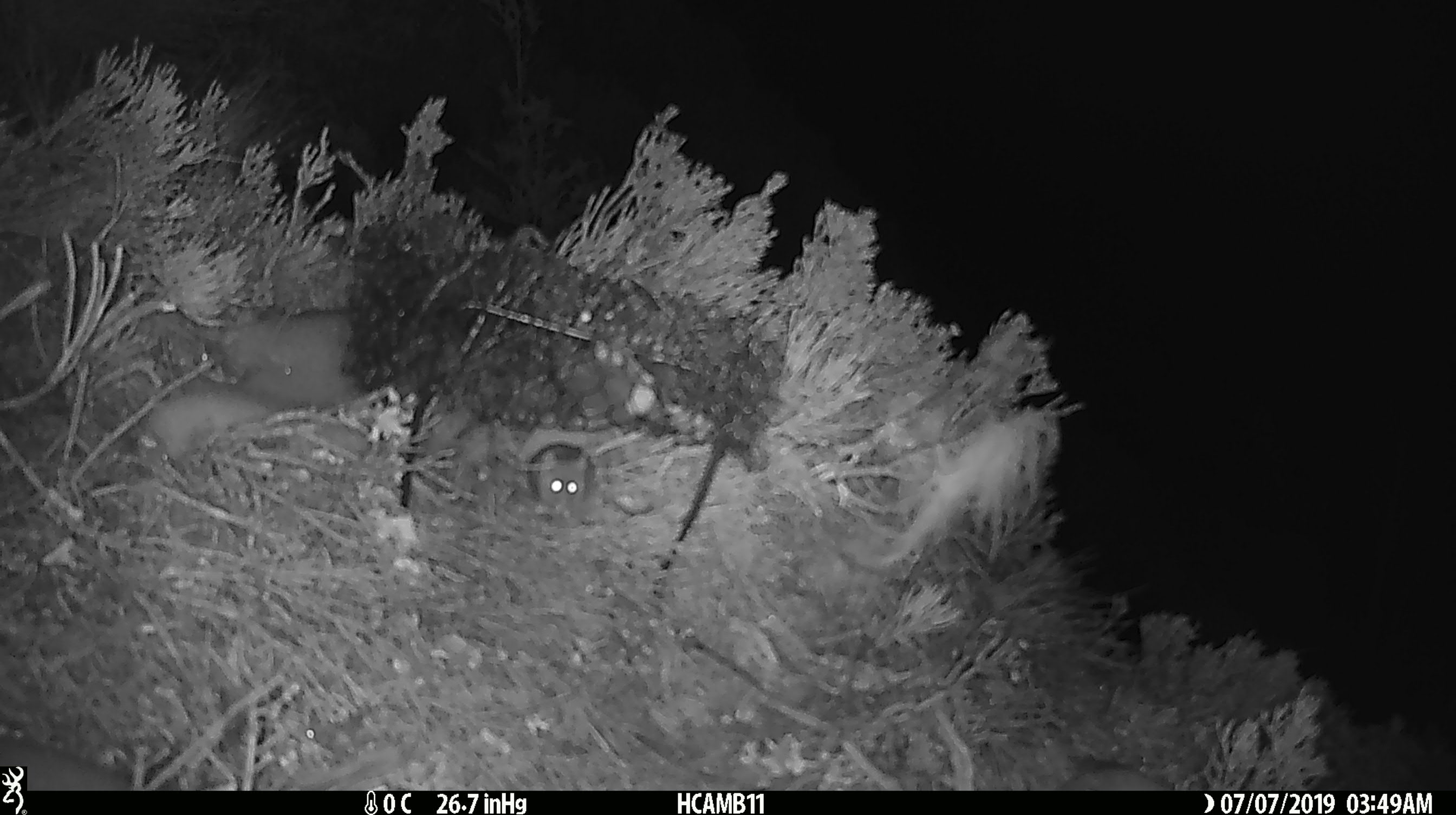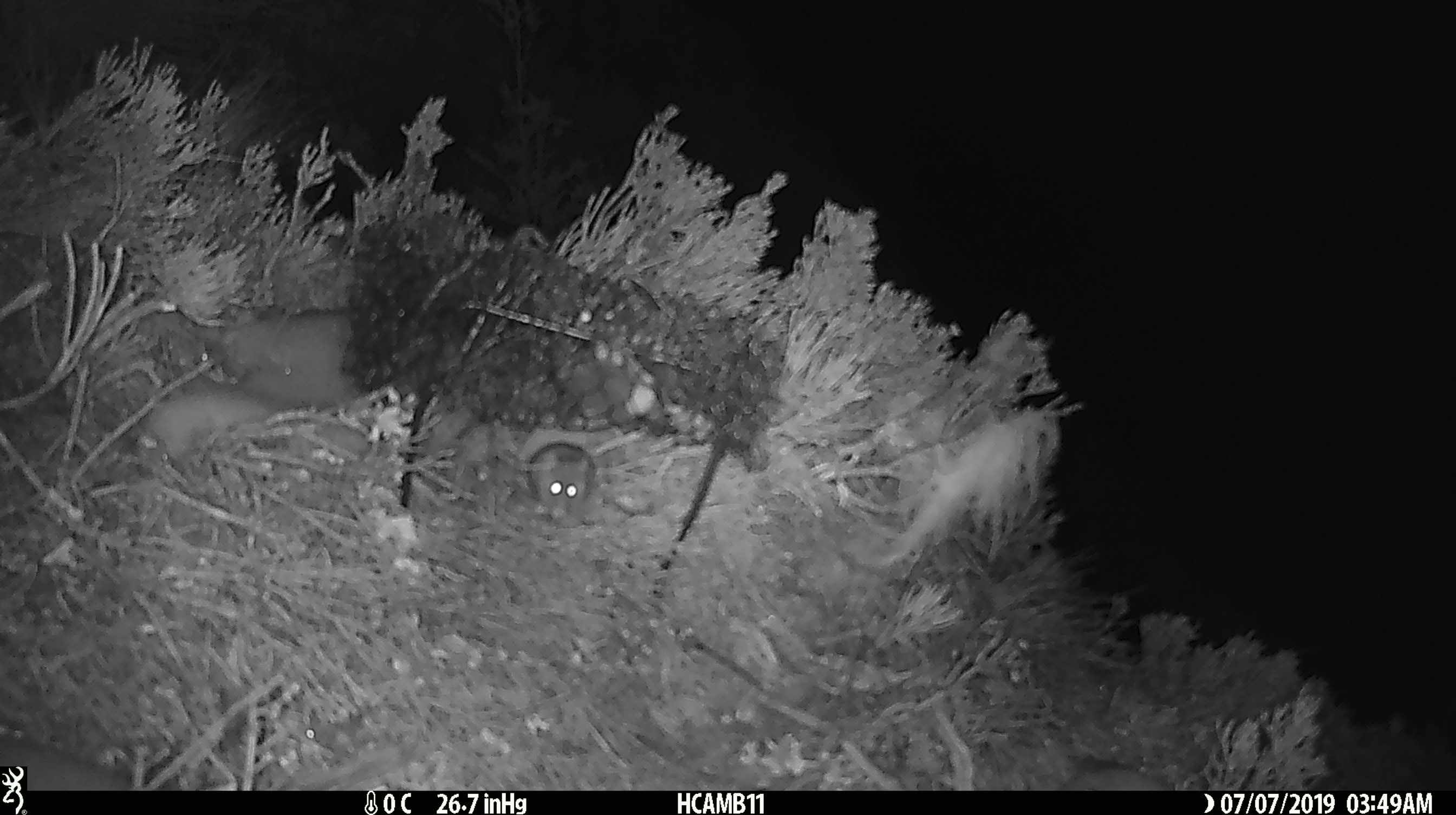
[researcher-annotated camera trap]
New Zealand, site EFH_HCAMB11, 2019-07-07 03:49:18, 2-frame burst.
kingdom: Animalia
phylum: Chordata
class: Mammalia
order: Rodentia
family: Muridae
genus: Mus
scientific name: Mus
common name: mouse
Mouse (Mus).